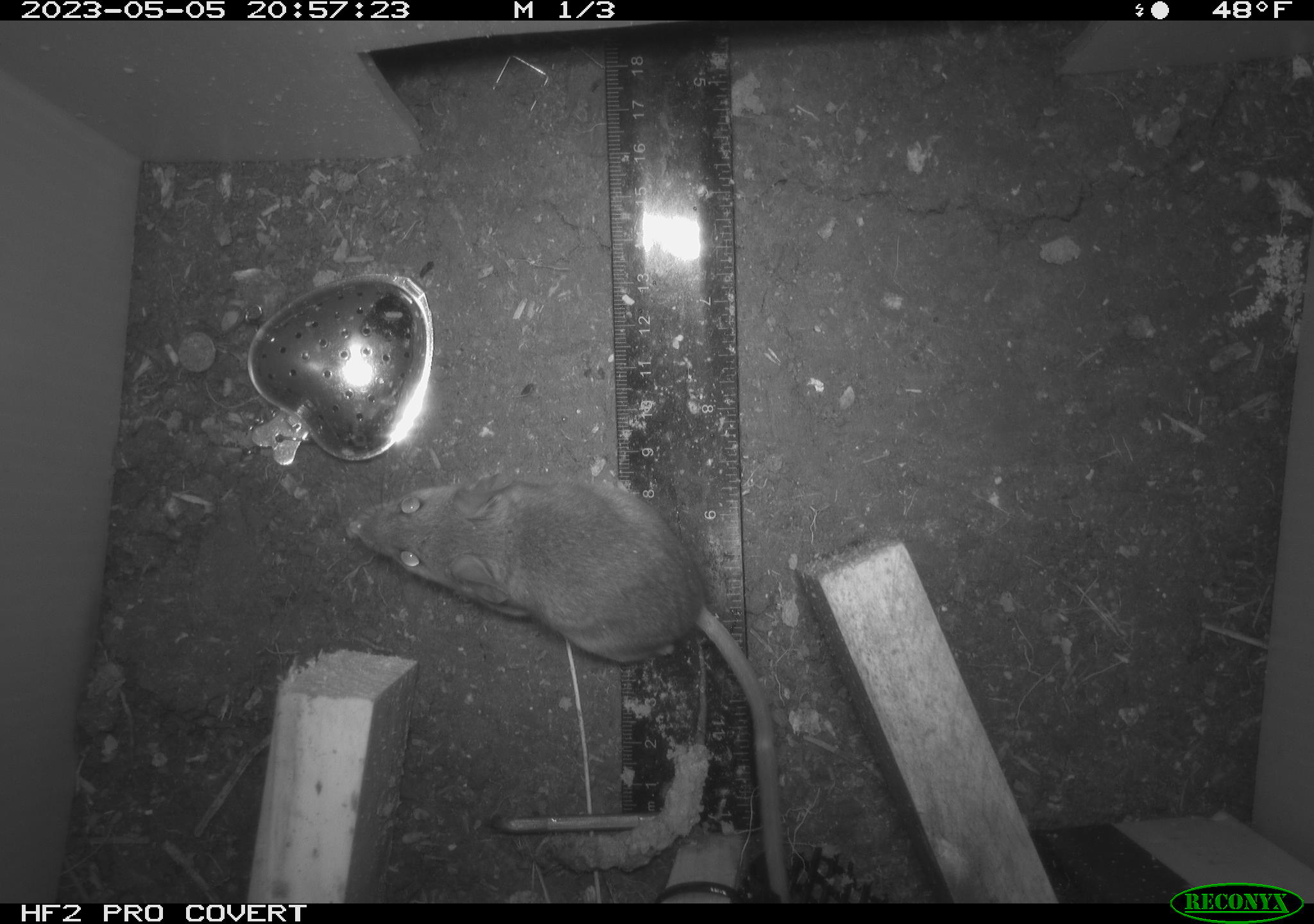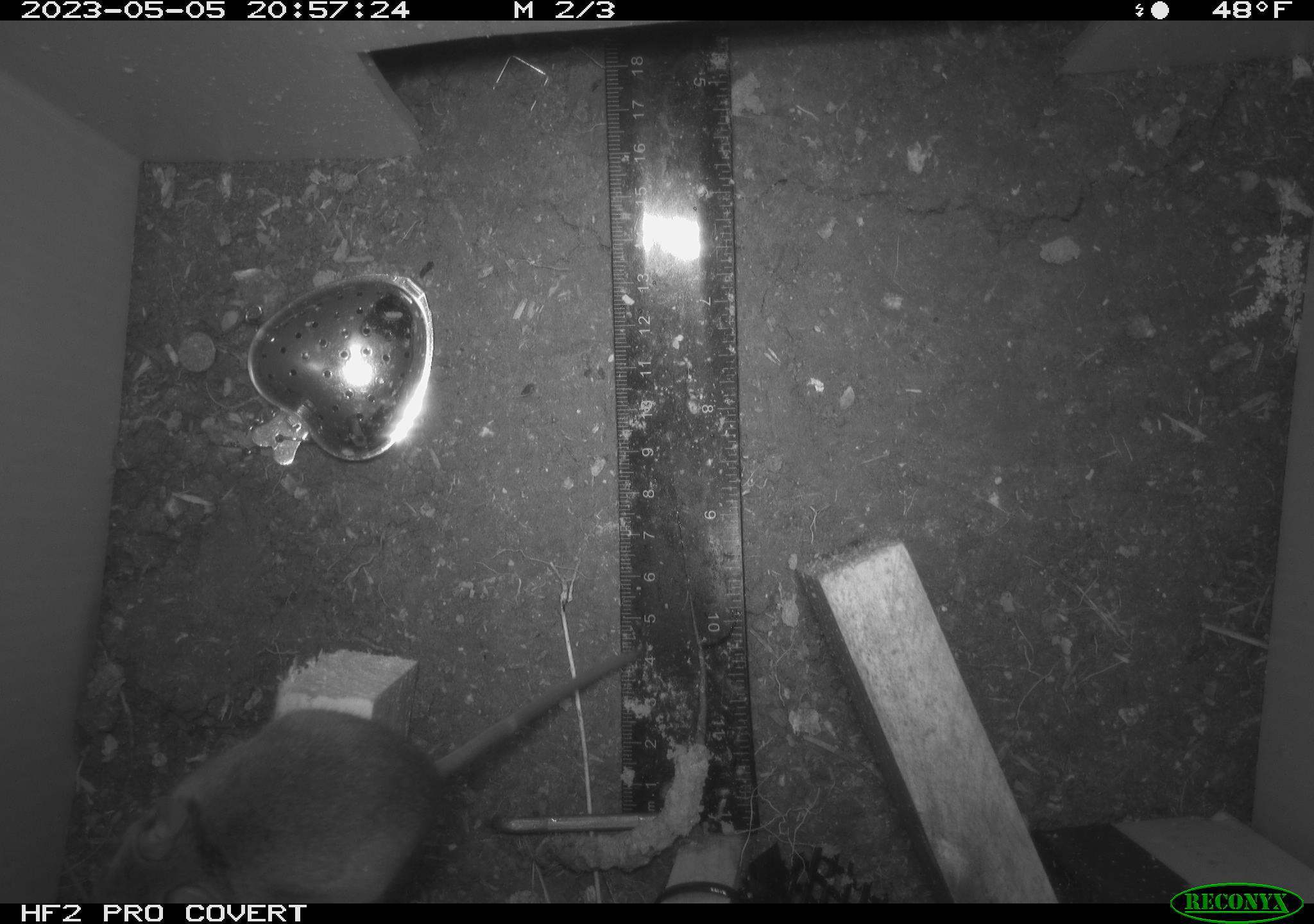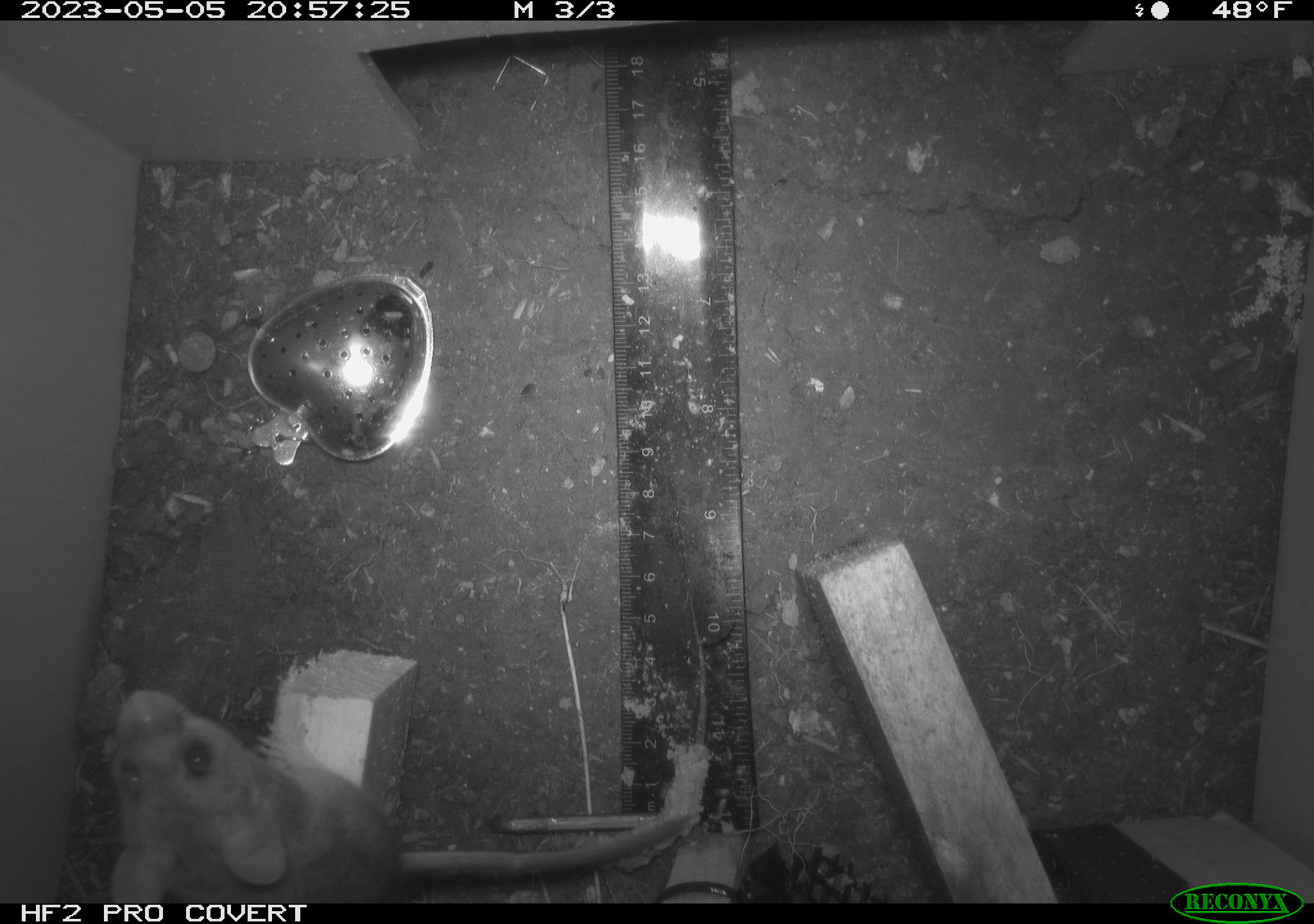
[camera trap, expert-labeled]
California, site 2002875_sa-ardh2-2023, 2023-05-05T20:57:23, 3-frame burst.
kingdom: Animalia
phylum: Chordata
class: Mammalia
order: Rodentia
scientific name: Rodentia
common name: mouse species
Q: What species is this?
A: Mouse species (Rodentia).